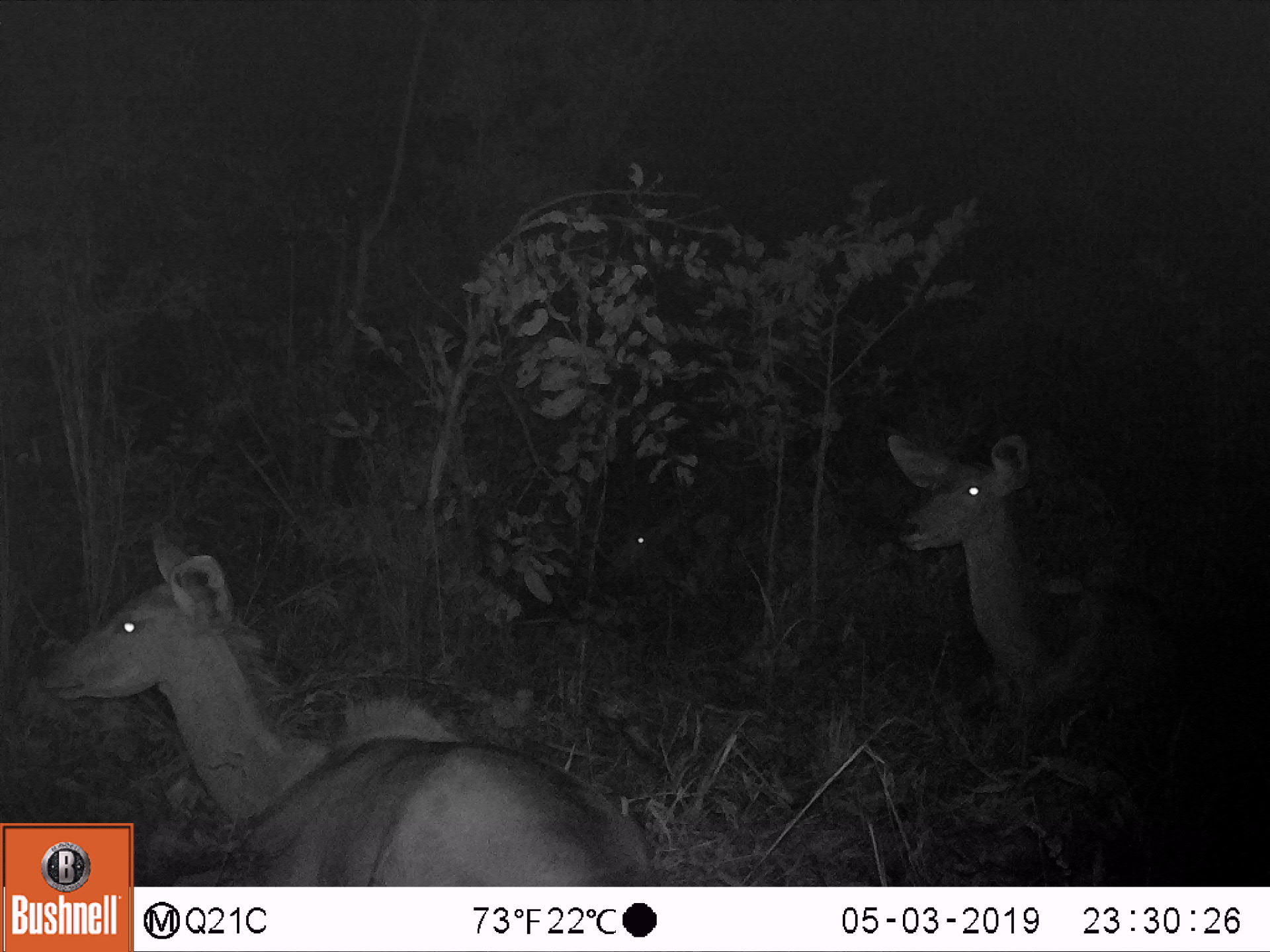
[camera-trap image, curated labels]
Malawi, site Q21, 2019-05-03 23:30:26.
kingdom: Animalia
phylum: Chordata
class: Mammalia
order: Artiodactyla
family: Bovidae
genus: Tragelaphus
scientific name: Tragelaphus strepsiceros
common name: greater kudu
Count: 3.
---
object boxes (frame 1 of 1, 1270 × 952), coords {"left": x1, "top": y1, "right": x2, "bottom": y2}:
greater kudu: {"left": 40, "top": 524, "right": 669, "bottom": 820}; {"left": 878, "top": 428, "right": 1226, "bottom": 743}; {"left": 599, "top": 507, "right": 712, "bottom": 610}